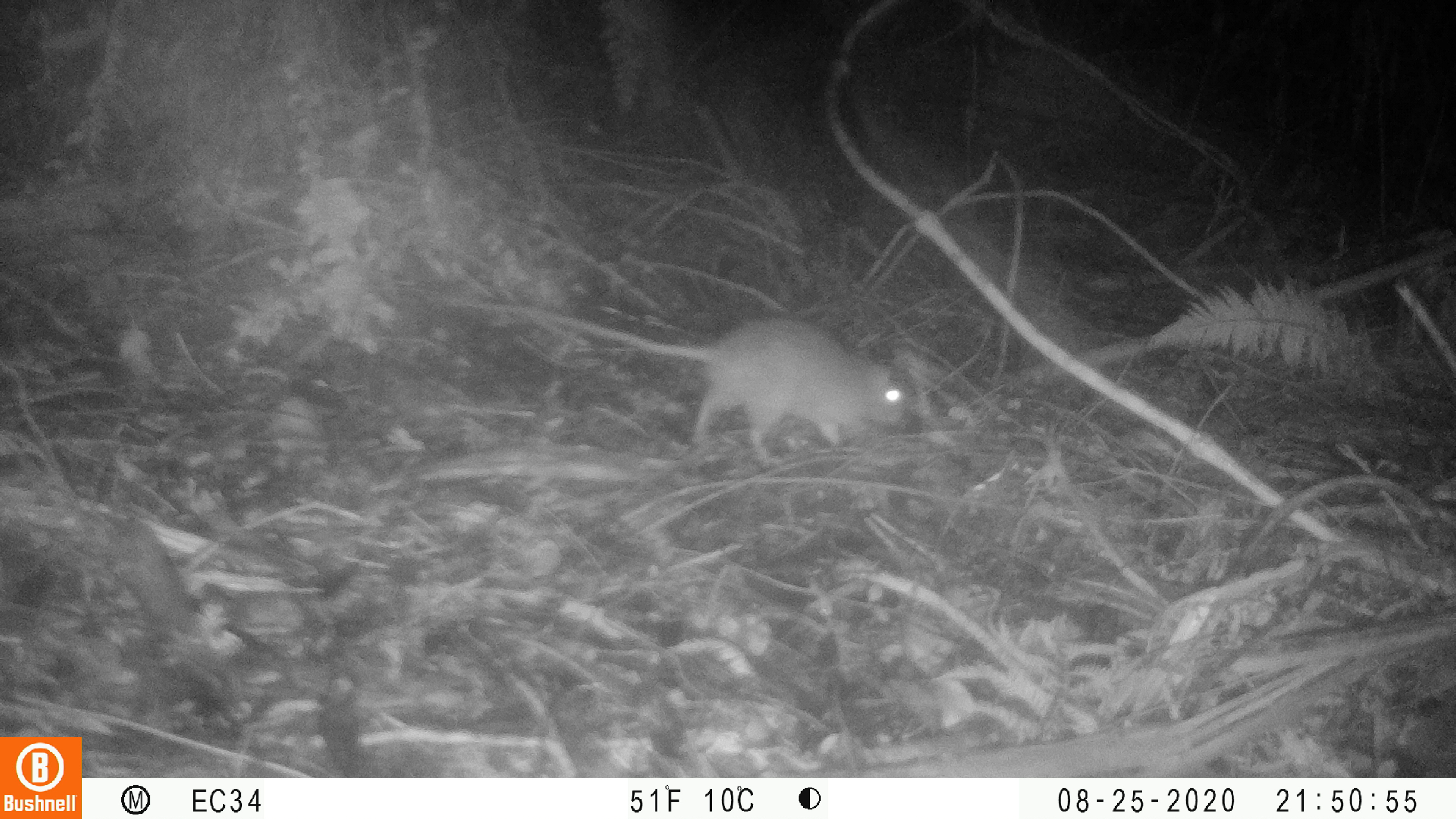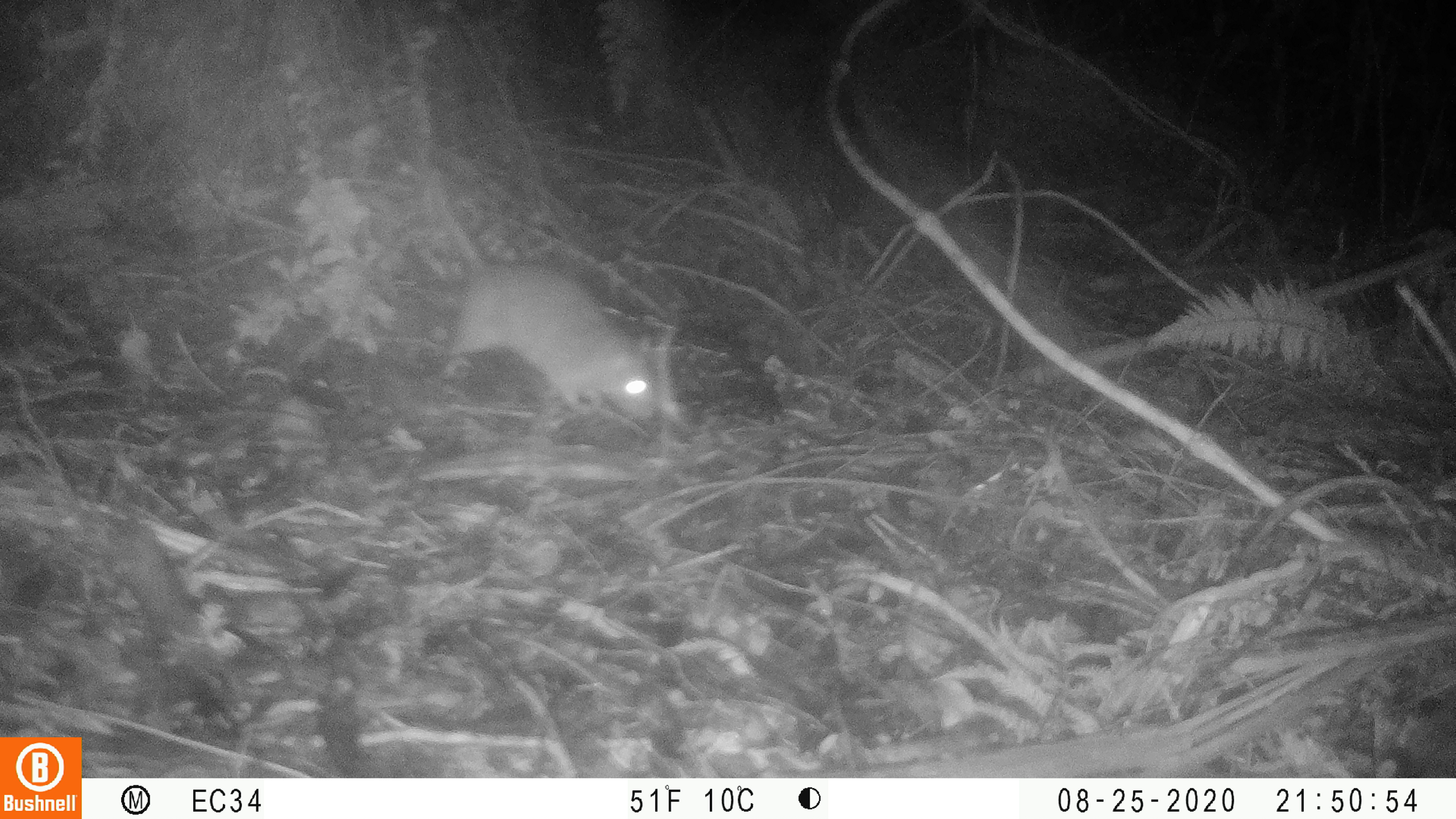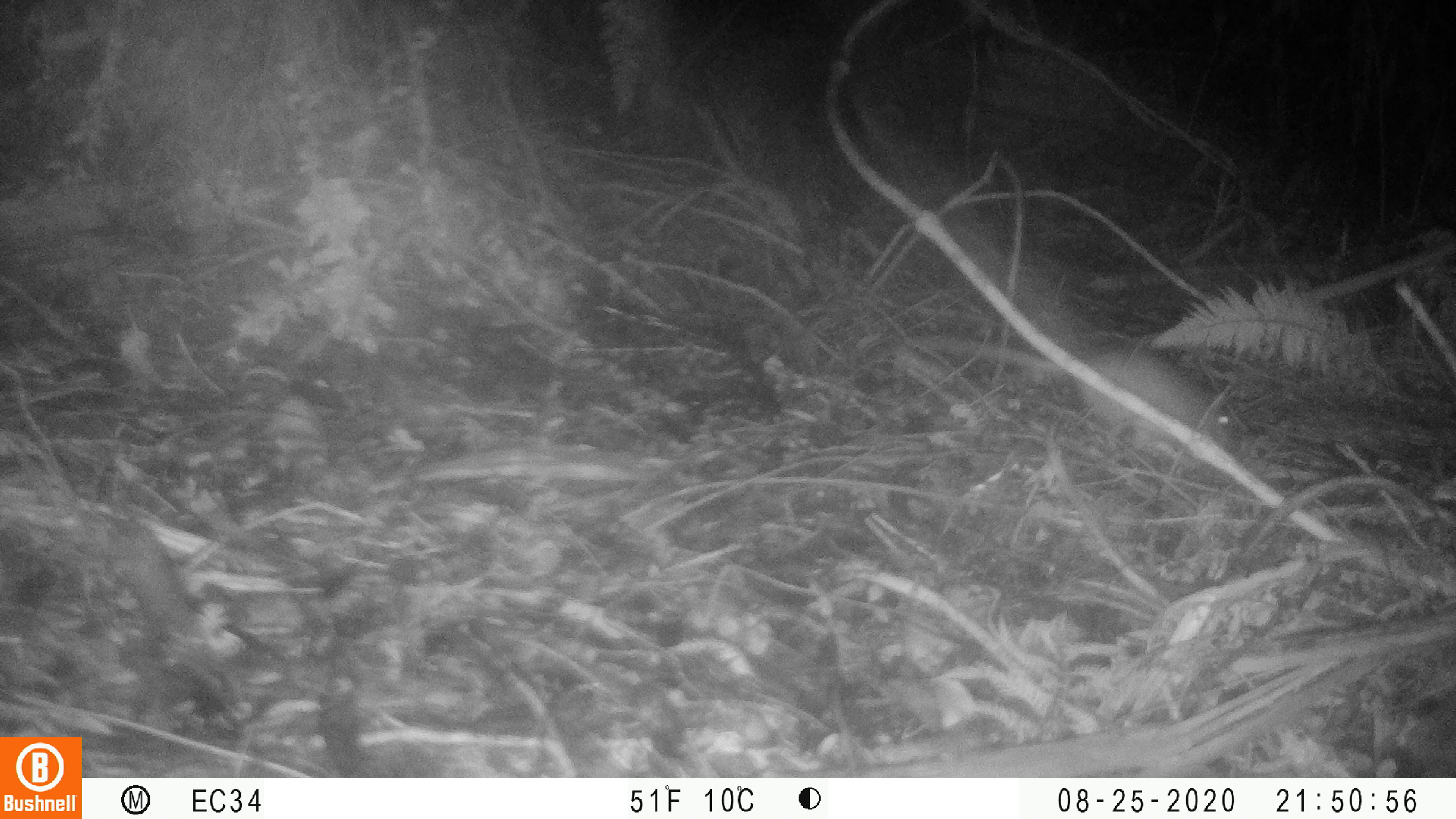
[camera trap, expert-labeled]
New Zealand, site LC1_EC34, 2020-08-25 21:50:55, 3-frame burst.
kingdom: Animalia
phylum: Chordata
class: Mammalia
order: Rodentia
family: Muridae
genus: Rattus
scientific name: Rattus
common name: rat